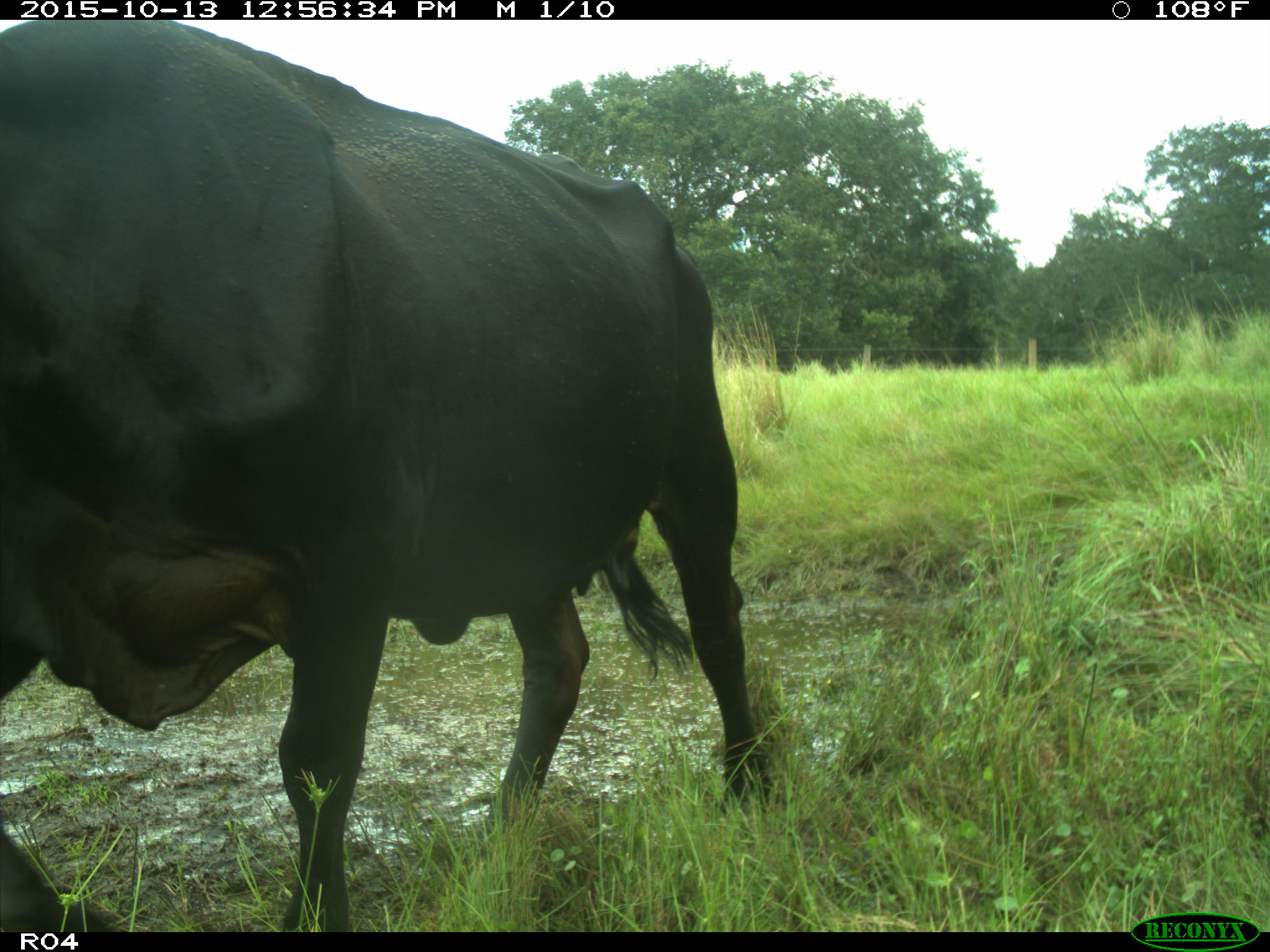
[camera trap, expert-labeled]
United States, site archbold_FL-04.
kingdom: Animalia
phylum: Chordata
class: Mammalia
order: Artiodactyla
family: Bovidae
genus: Bos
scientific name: Bos taurus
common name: domestic cow